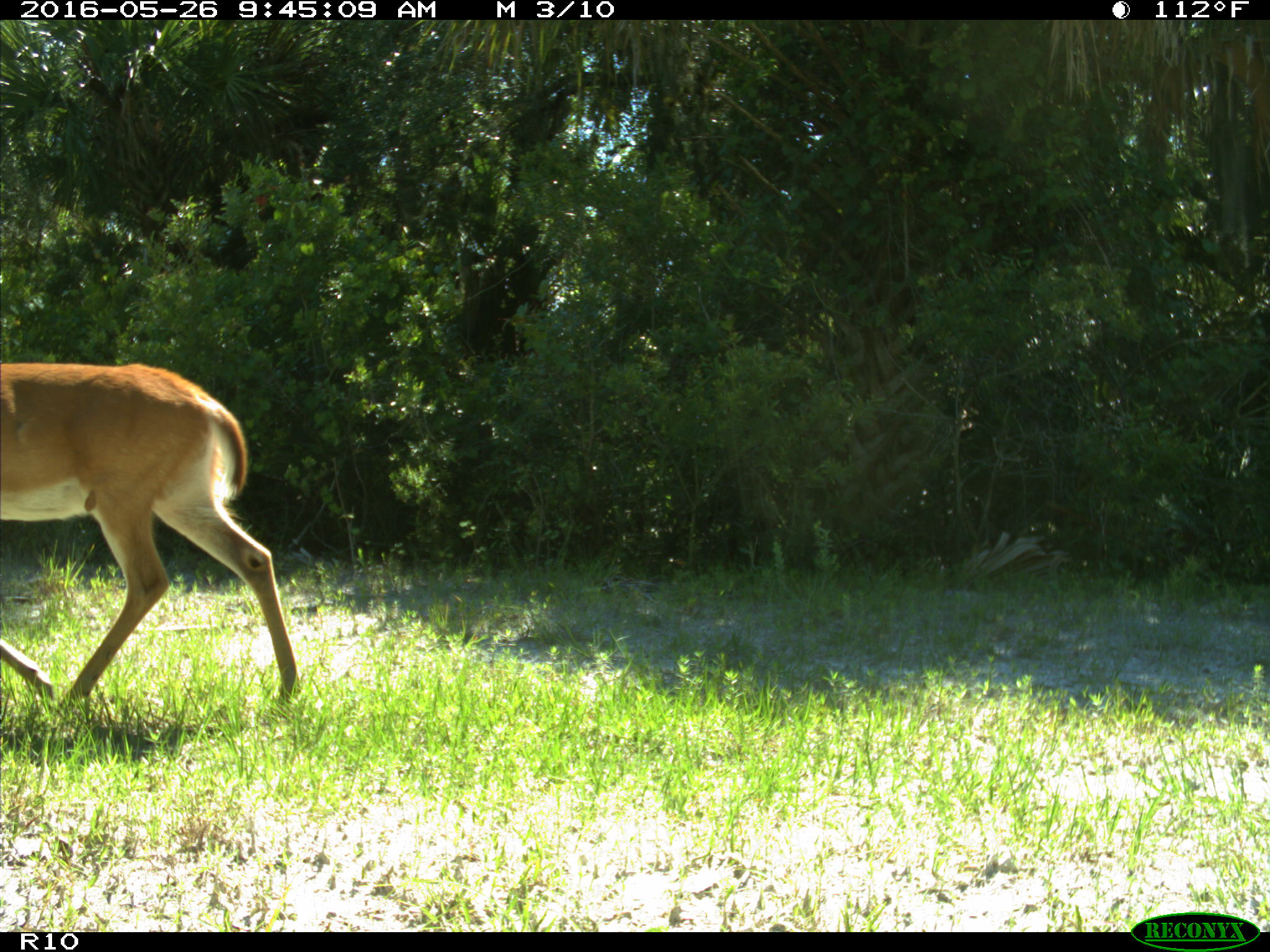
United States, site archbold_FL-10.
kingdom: Animalia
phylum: Chordata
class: Mammalia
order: Artiodactyla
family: Cervidae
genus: Odocoileus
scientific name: Odocoileus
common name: deer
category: unidentified deer